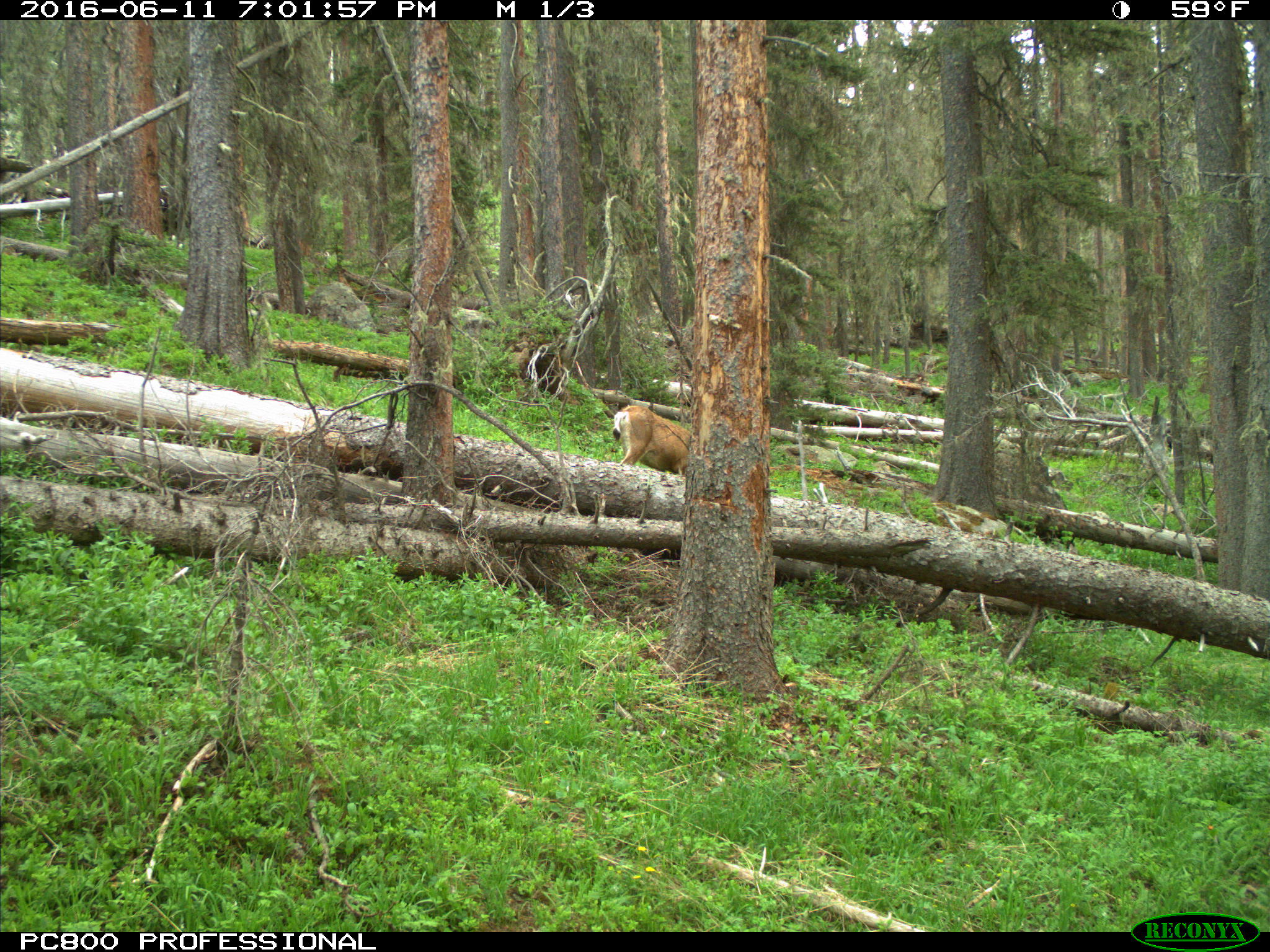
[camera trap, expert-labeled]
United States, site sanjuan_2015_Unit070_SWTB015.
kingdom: Animalia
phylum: Chordata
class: Mammalia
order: Artiodactyla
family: Cervidae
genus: Odocoileus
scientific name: Odocoileus hemionus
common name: mule deer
Odocoileus hemionus (mule deer).